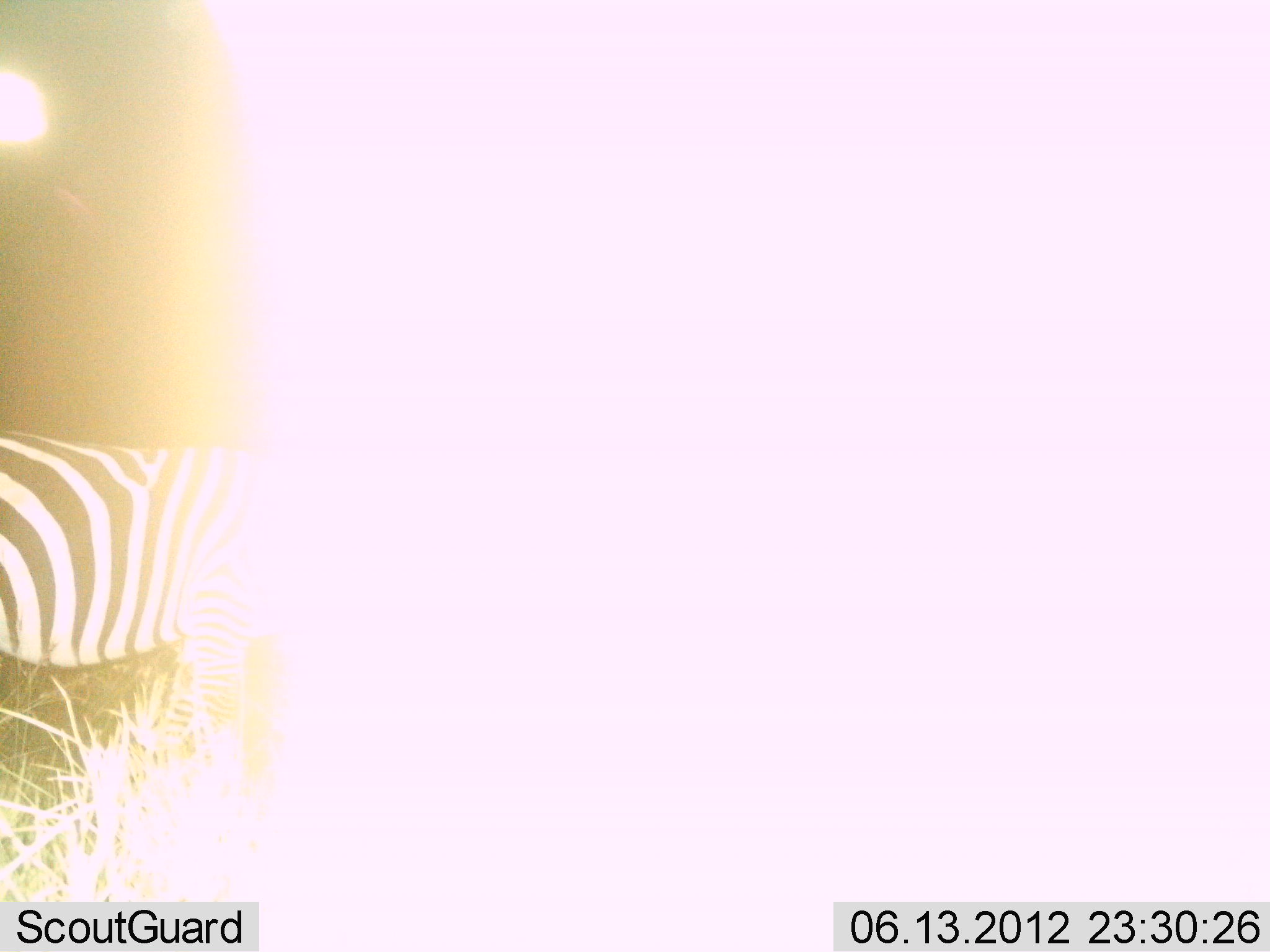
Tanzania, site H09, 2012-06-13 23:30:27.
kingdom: Animalia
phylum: Chordata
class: Mammalia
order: Perissodactyla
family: Equidae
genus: Equus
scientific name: Equus quagga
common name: plains zebra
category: zebra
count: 1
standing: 90%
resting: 0%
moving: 10%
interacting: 0%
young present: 0%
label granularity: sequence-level